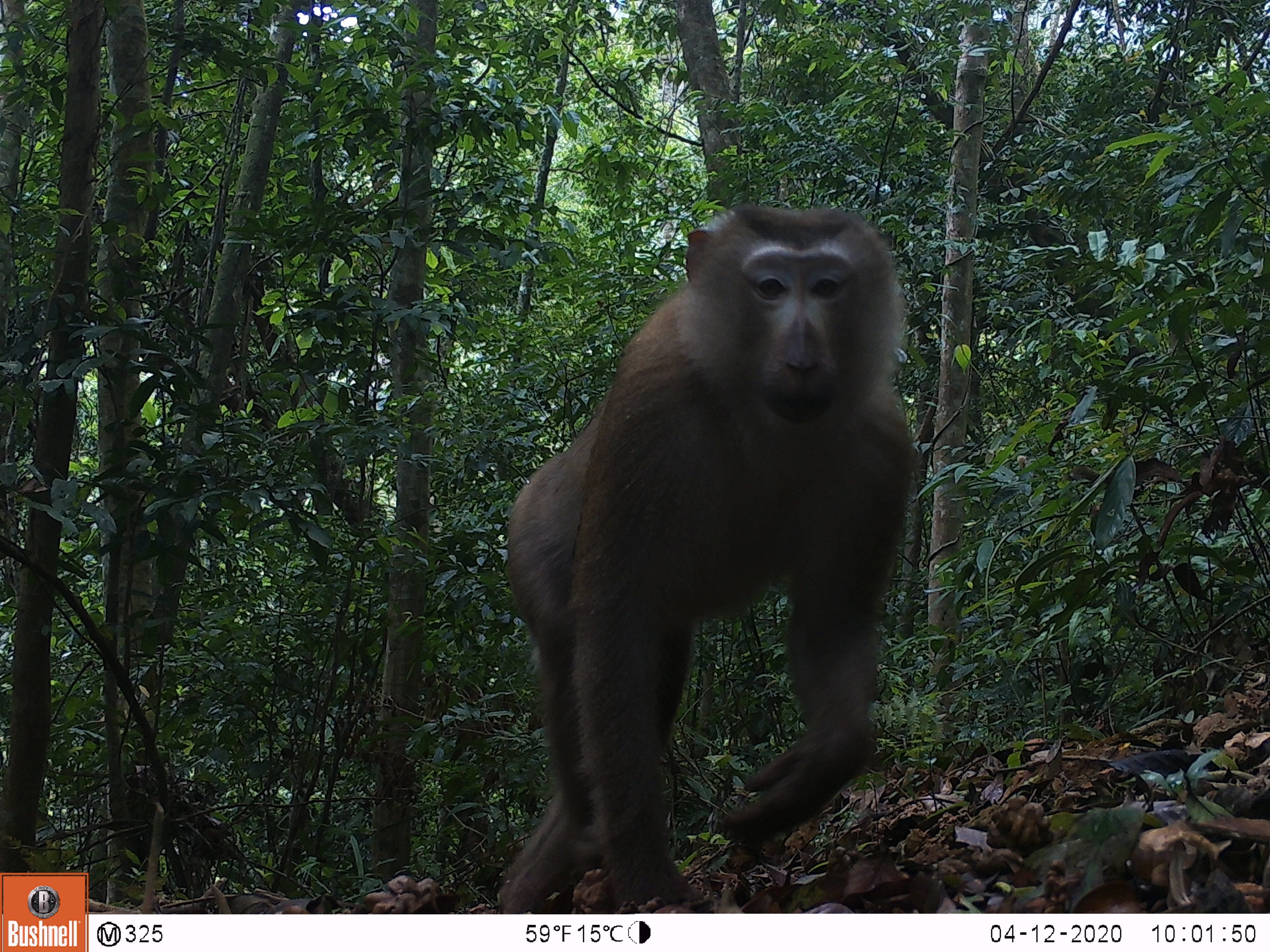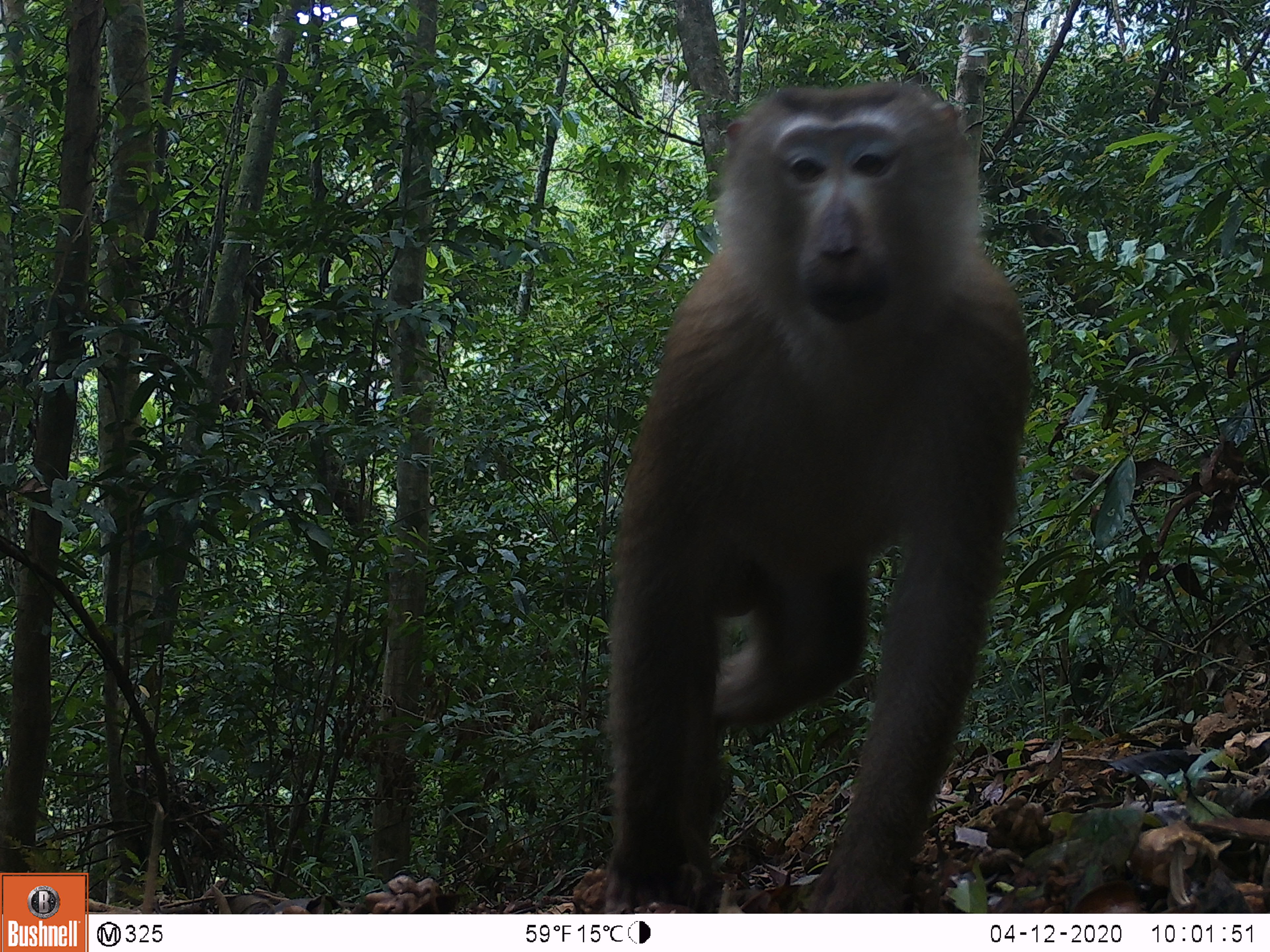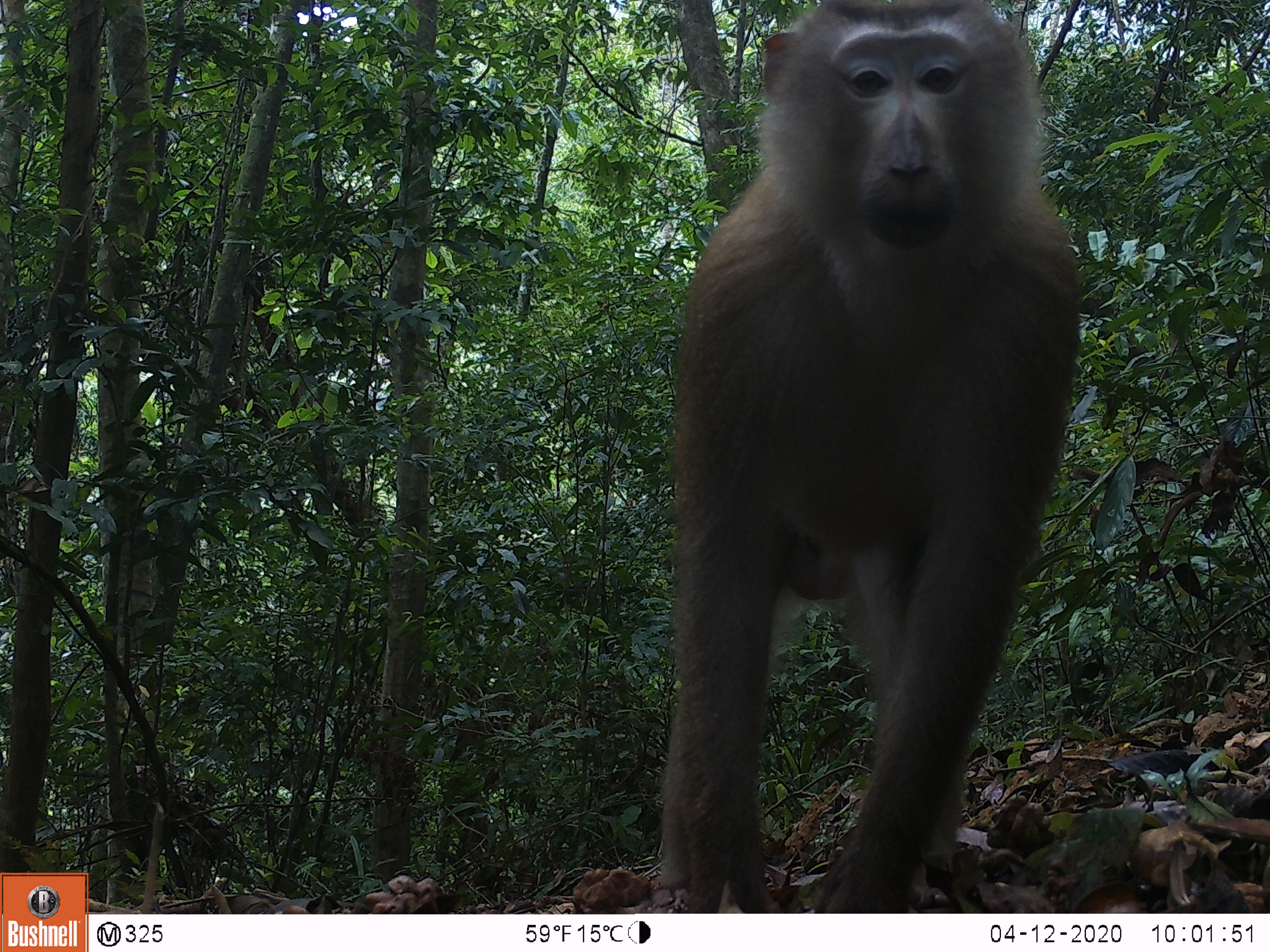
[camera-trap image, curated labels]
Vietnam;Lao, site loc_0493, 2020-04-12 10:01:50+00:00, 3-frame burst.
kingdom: Animalia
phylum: Chordata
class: Mammalia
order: Primates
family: Cercopithecidae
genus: Macaca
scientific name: Macaca nemestrina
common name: pig-tailed macaque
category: pig tailed macaque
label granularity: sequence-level